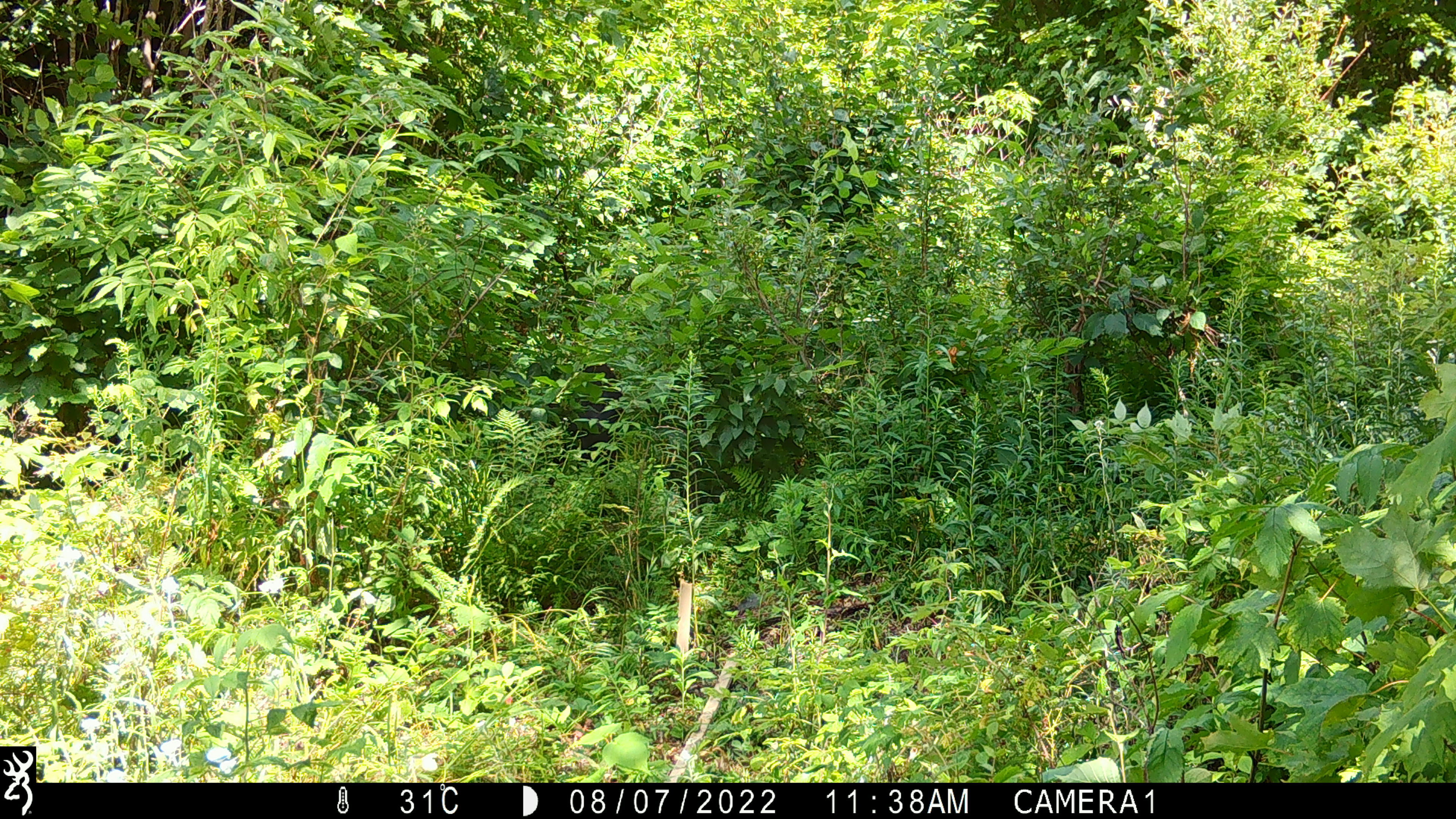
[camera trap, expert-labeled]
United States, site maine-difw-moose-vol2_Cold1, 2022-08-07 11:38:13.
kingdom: Animalia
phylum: Chordata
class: Mammalia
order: Carnivora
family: Ursidae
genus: Ursus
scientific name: Ursus americanus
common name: black bear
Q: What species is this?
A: Black bear (Ursus americanus).